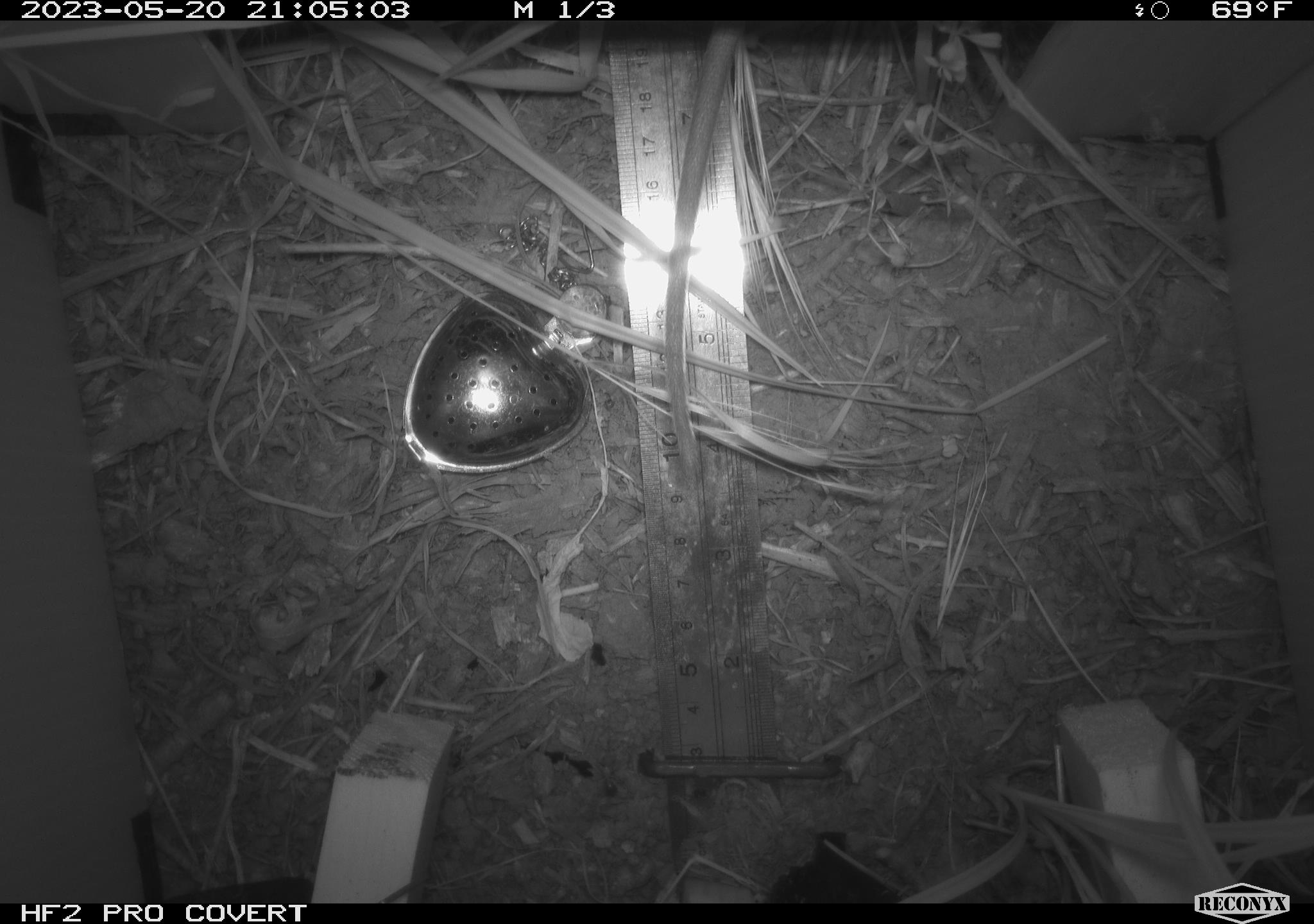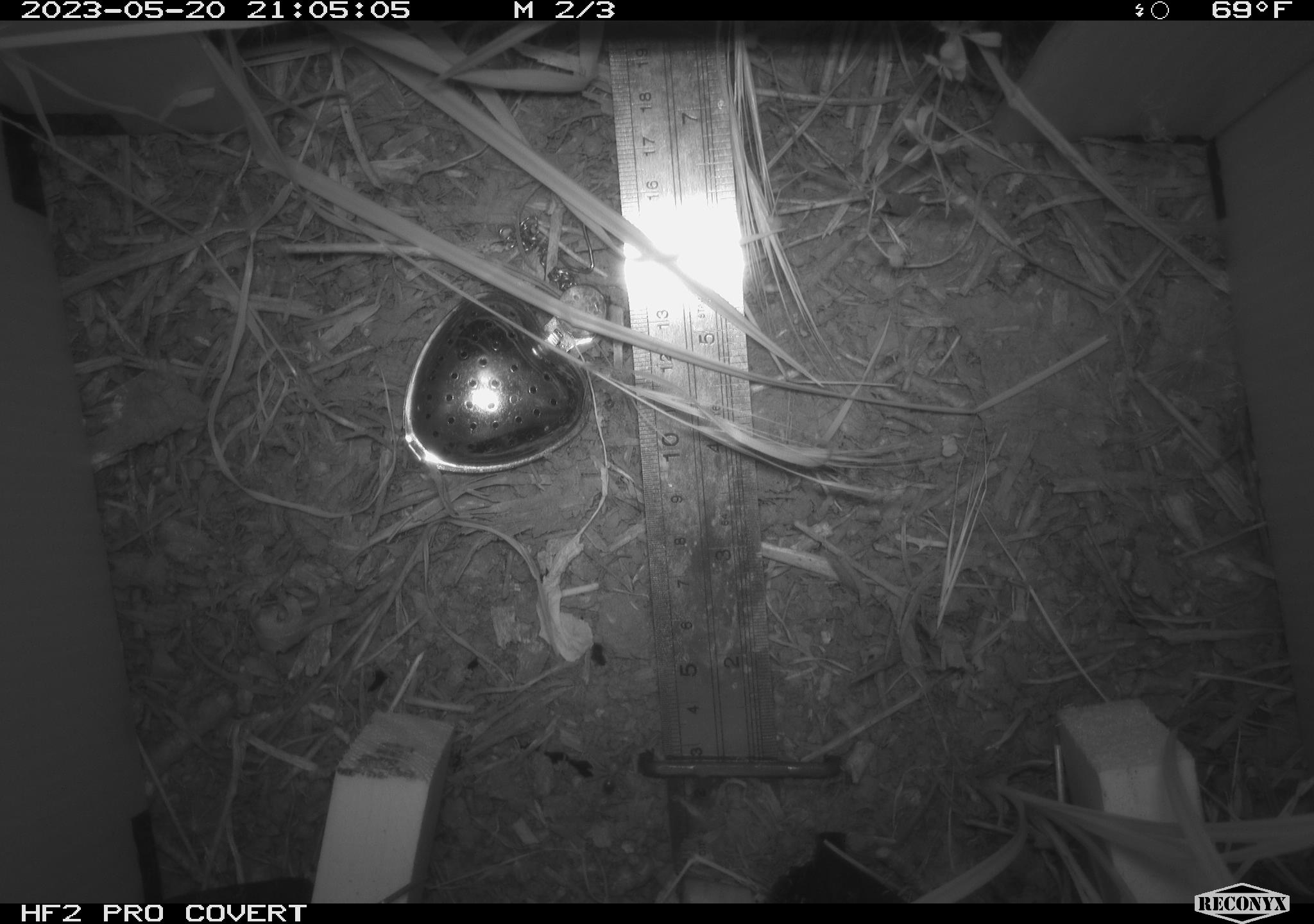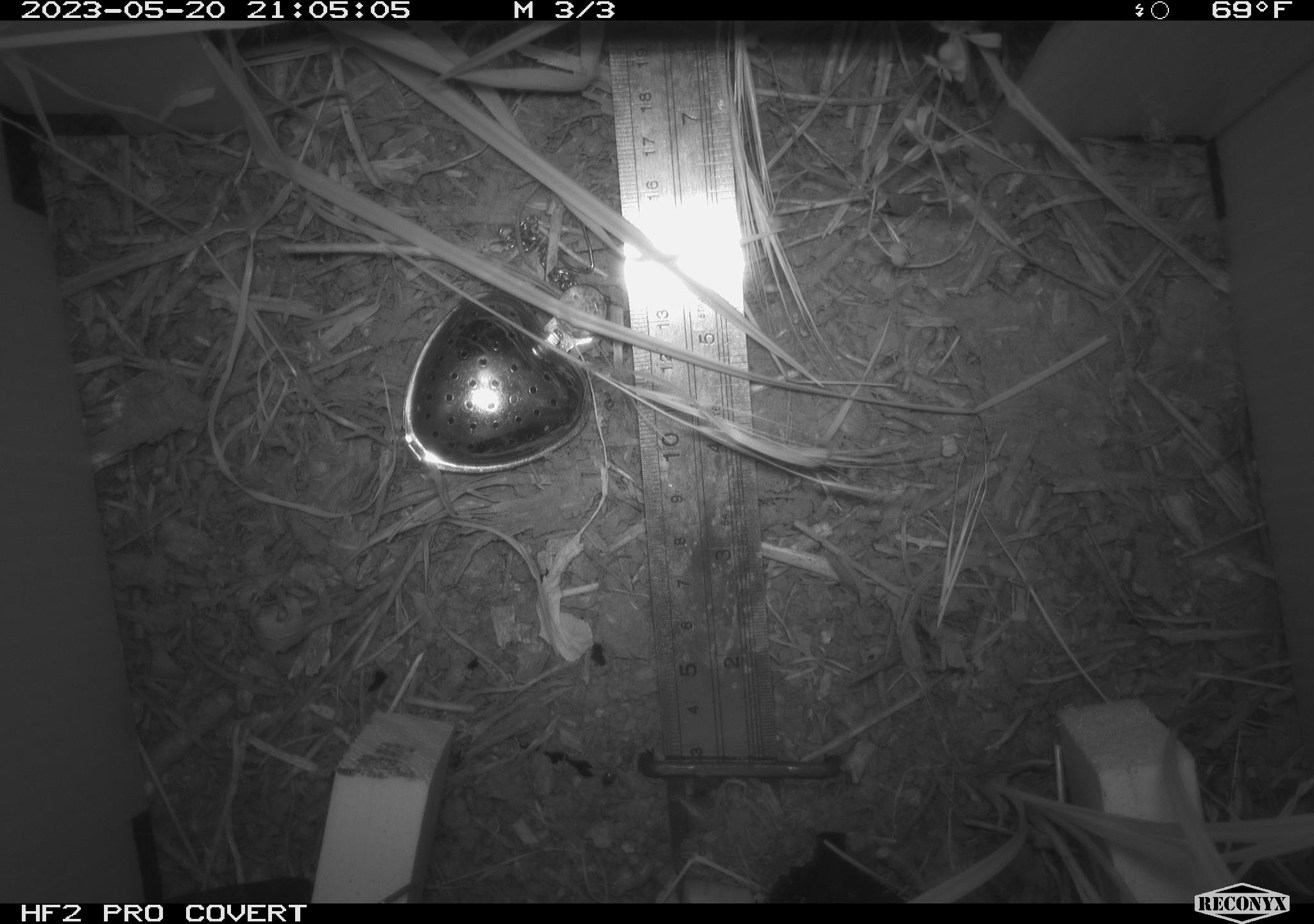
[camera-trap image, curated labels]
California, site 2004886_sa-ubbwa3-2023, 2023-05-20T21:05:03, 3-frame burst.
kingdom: Animalia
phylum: Chordata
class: Mammalia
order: Rodentia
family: Muridae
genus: Rattus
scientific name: Rattus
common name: rat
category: rattus species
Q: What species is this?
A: Rattus species (rat) (Rattus).